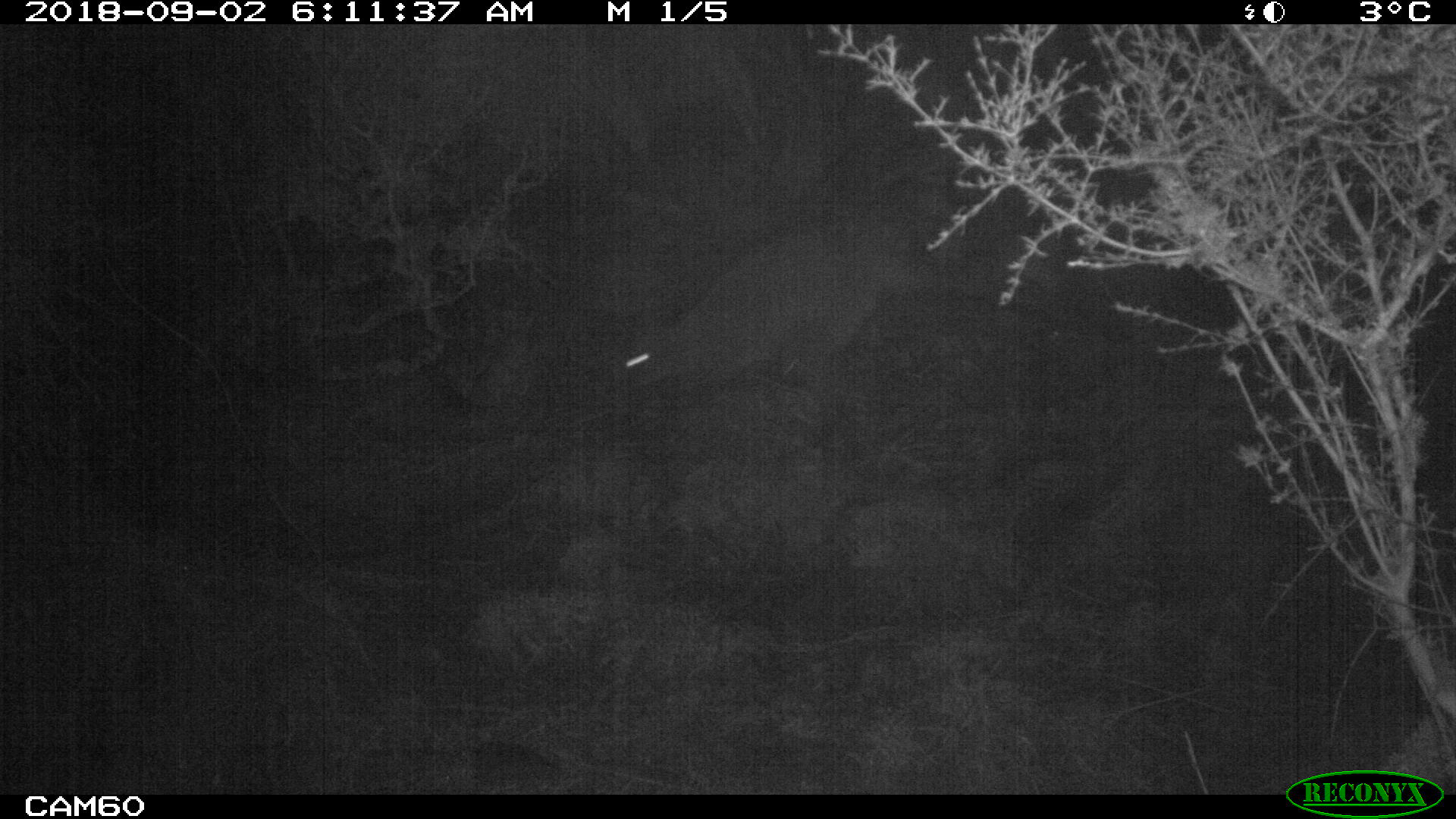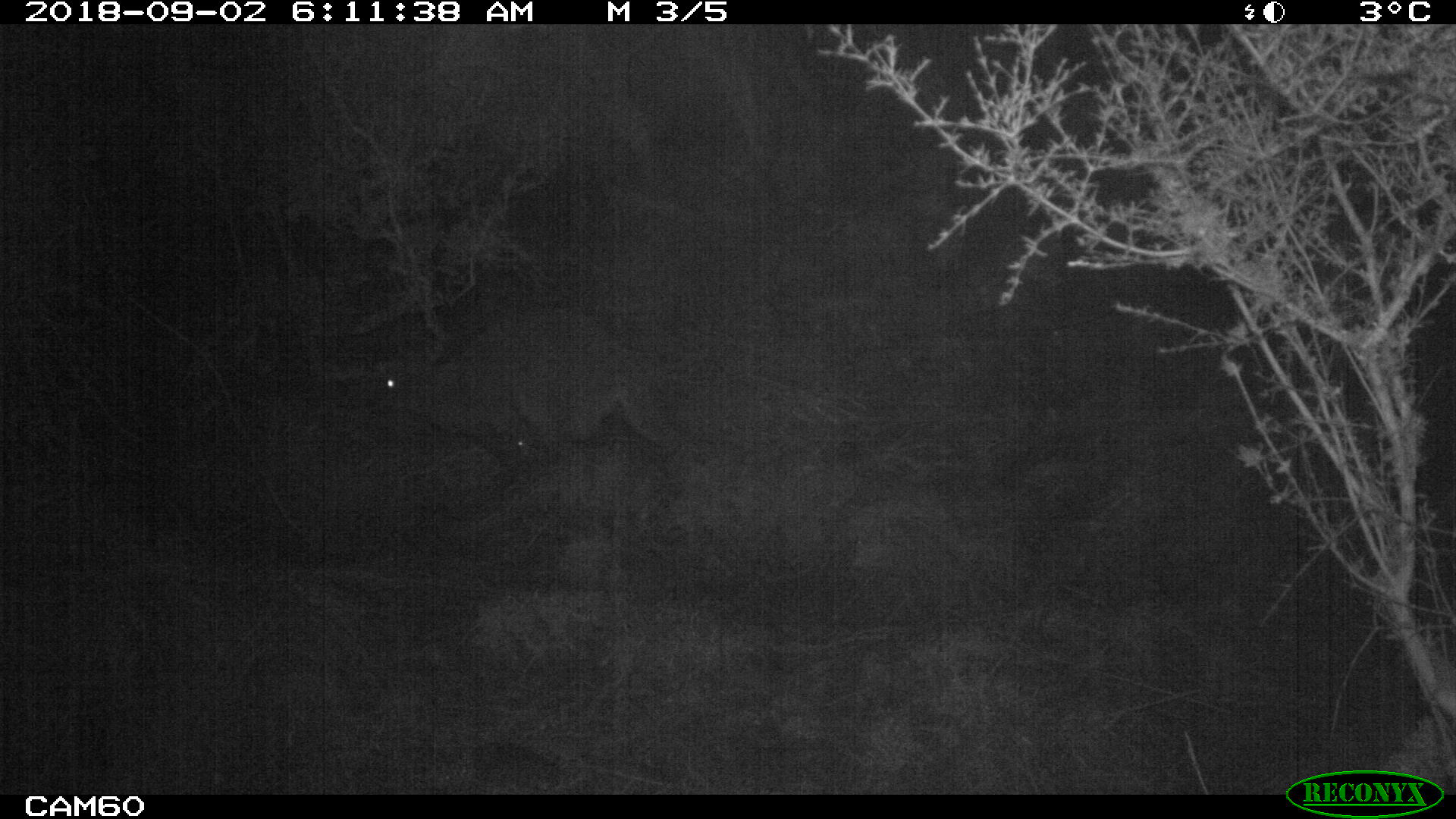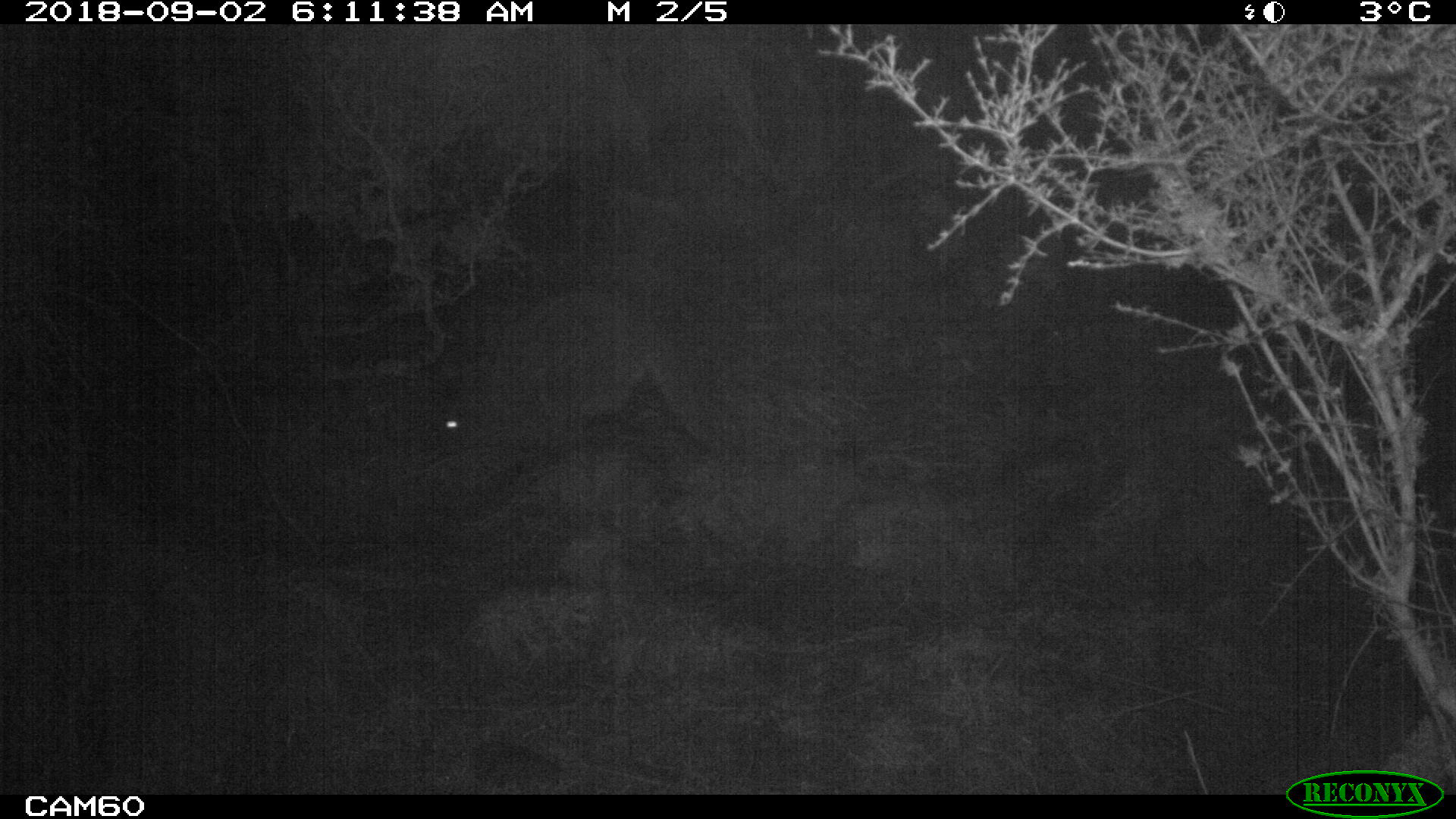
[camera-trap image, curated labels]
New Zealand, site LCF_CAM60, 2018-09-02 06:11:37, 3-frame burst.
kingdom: Animalia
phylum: Chordata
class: Mammalia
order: Diprotodontia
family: Macropodidae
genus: Notamacropus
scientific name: Notamacropus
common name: wallaby